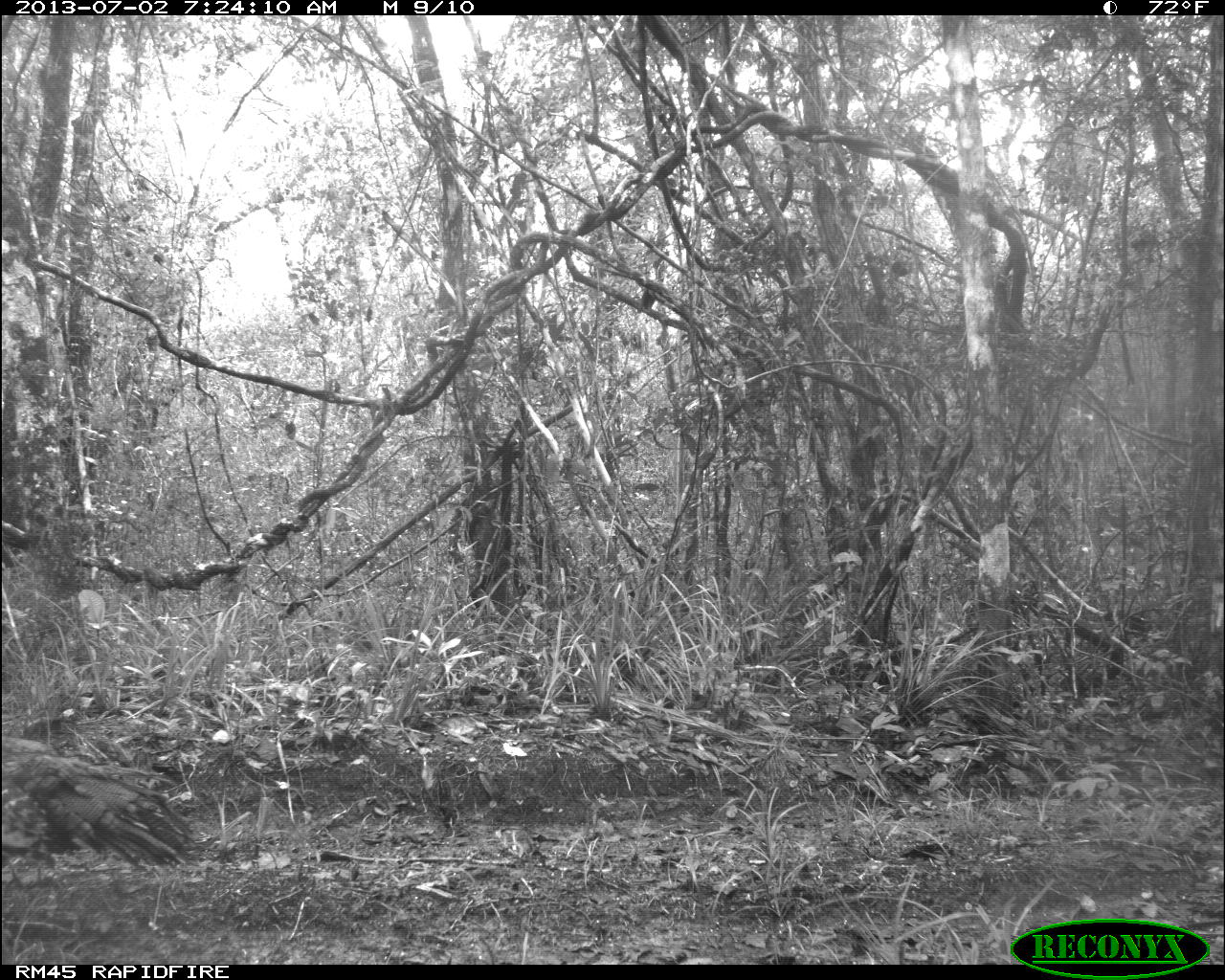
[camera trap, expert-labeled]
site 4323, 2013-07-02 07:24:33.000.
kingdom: Animalia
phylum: Chordata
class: Aves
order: Galliformes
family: Phasianidae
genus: Meleagris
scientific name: Meleagris ocellata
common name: ocellated turkey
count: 1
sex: female